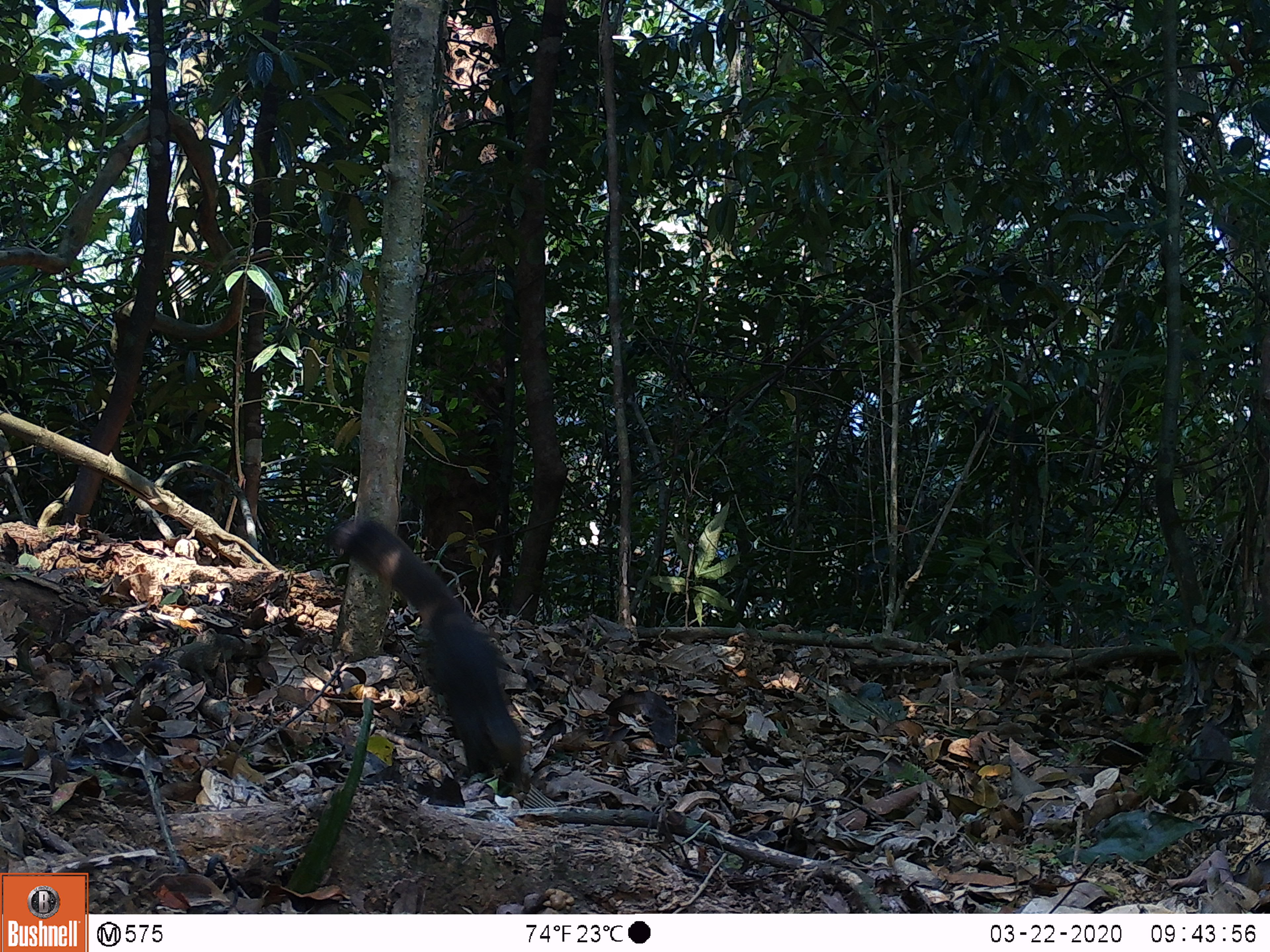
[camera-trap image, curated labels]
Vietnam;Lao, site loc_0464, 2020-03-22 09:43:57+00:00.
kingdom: Animalia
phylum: Chordata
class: Mammalia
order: Rodentia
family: Sciuridae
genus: Callosciurus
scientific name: Callosciurus erythraeus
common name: pallas's squirrel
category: pallass squirrel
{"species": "pallass squirrel (pallas's squirrel) (Callosciurus erythraeus)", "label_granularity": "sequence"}